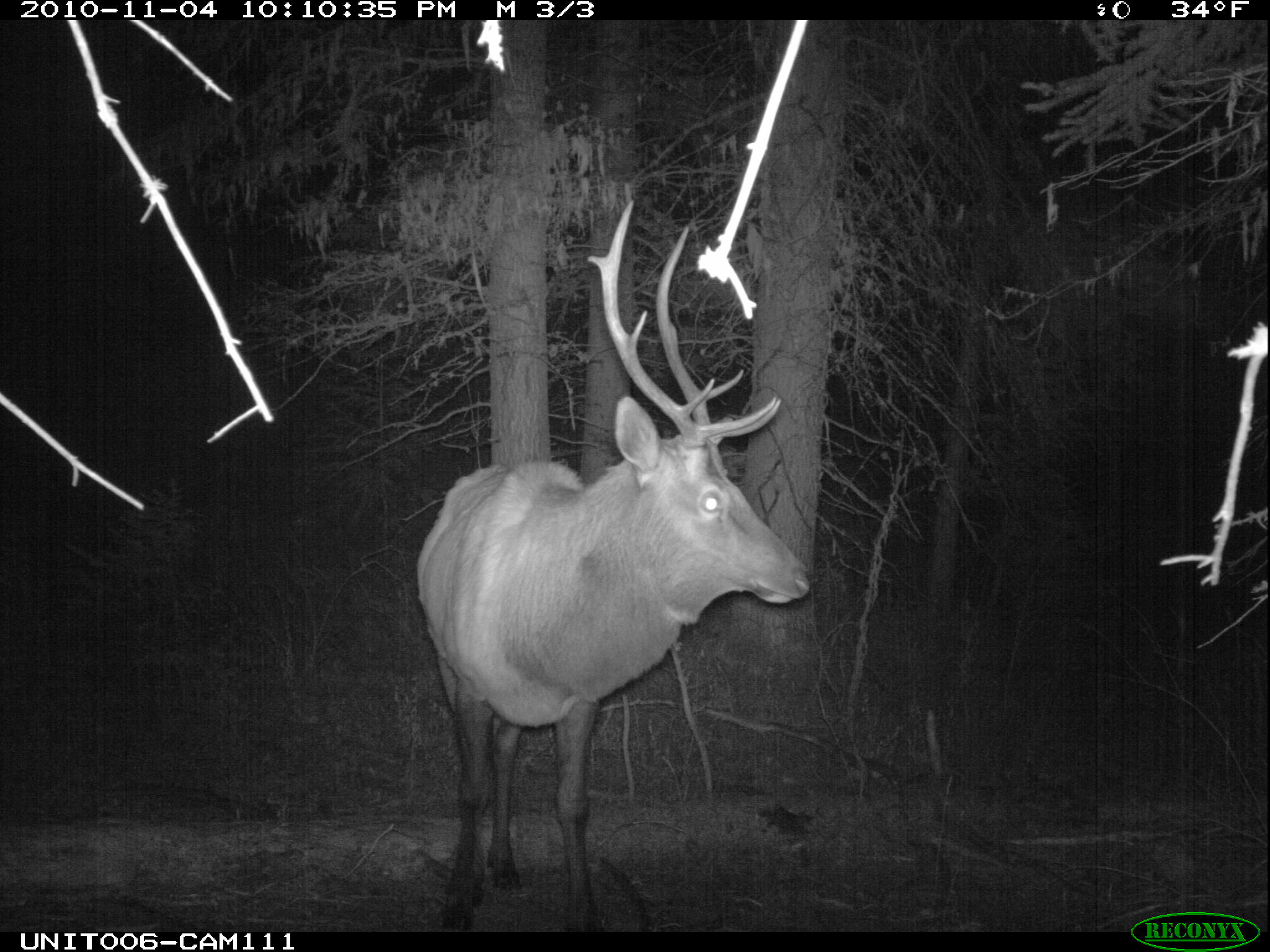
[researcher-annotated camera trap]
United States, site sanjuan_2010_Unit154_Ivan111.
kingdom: Animalia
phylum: Chordata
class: Mammalia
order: Artiodactyla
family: Cervidae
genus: Cervus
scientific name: Cervus elaphus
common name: red deer